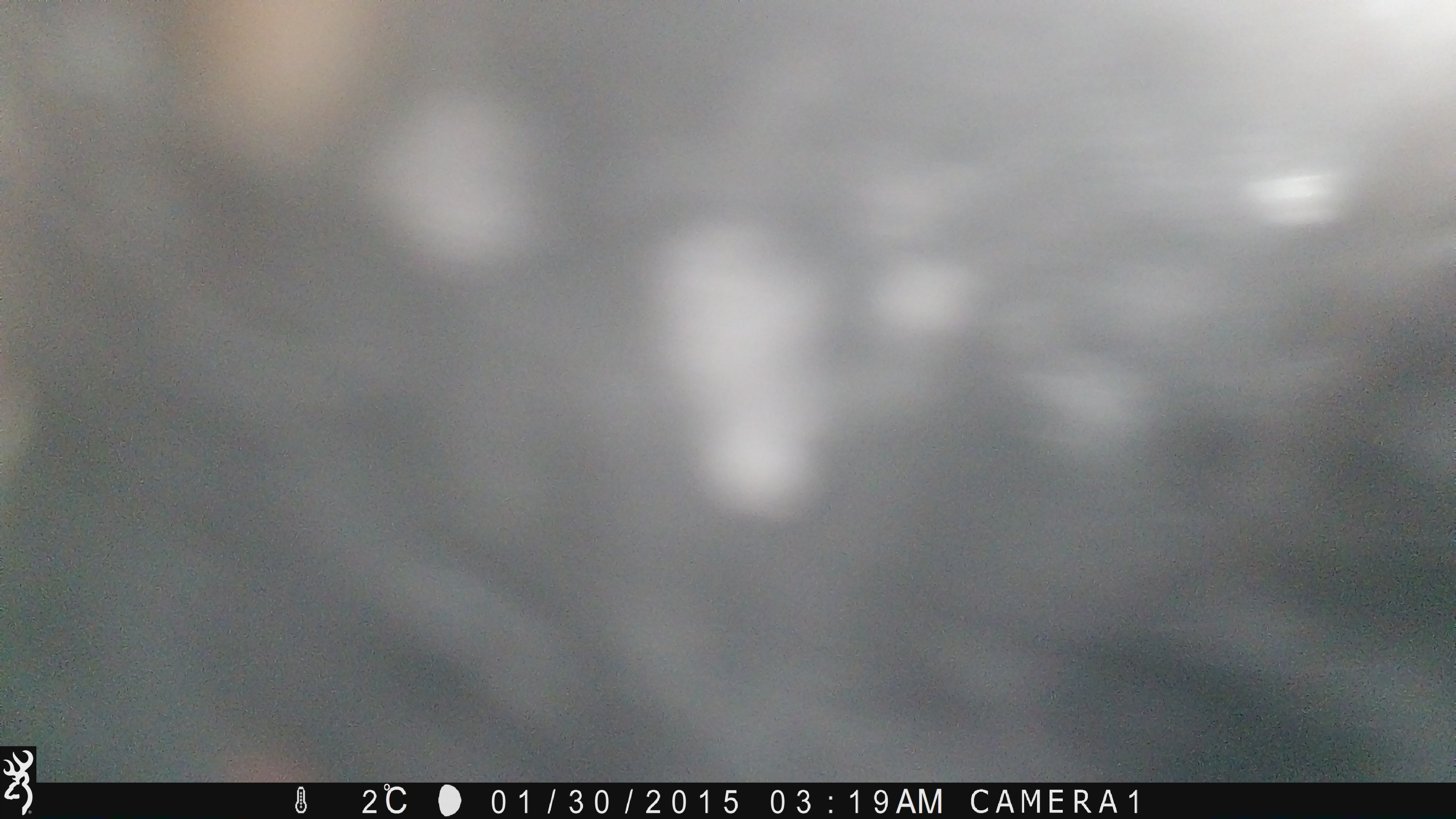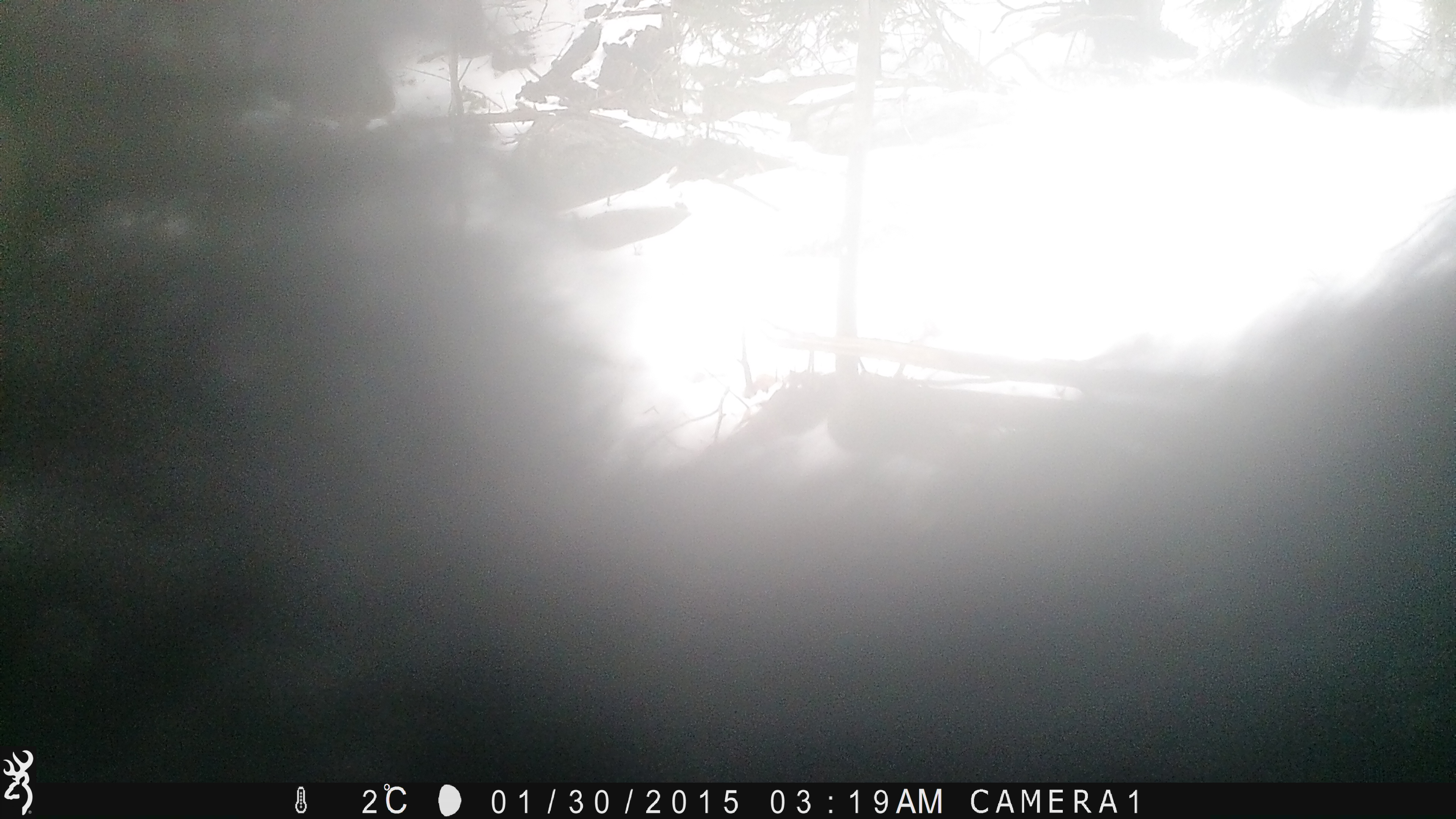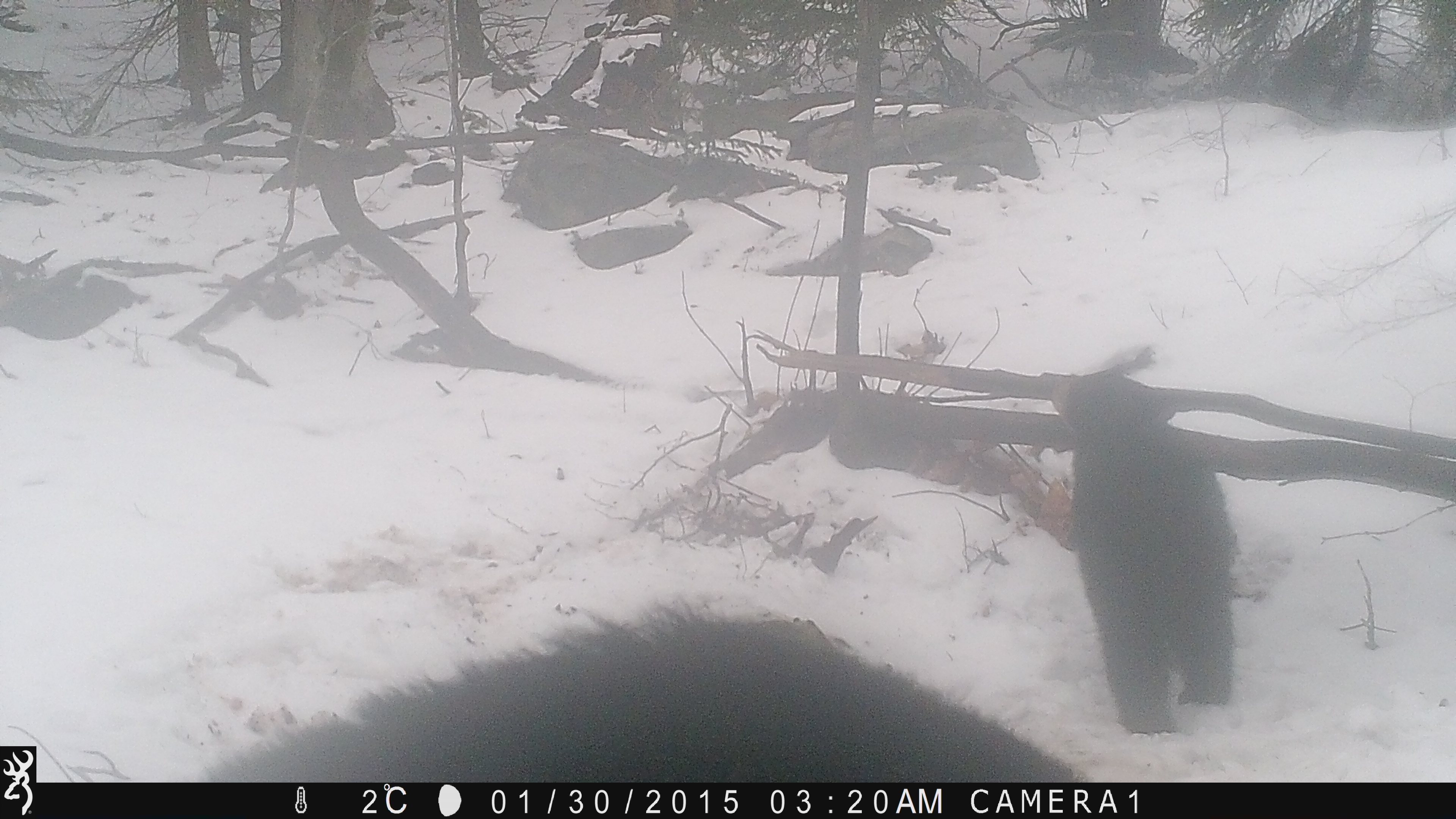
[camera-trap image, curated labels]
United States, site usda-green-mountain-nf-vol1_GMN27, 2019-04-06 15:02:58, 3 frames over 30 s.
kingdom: Animalia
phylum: Chordata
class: Mammalia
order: Carnivora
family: Ursidae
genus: Ursus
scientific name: Ursus americanus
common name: black bear